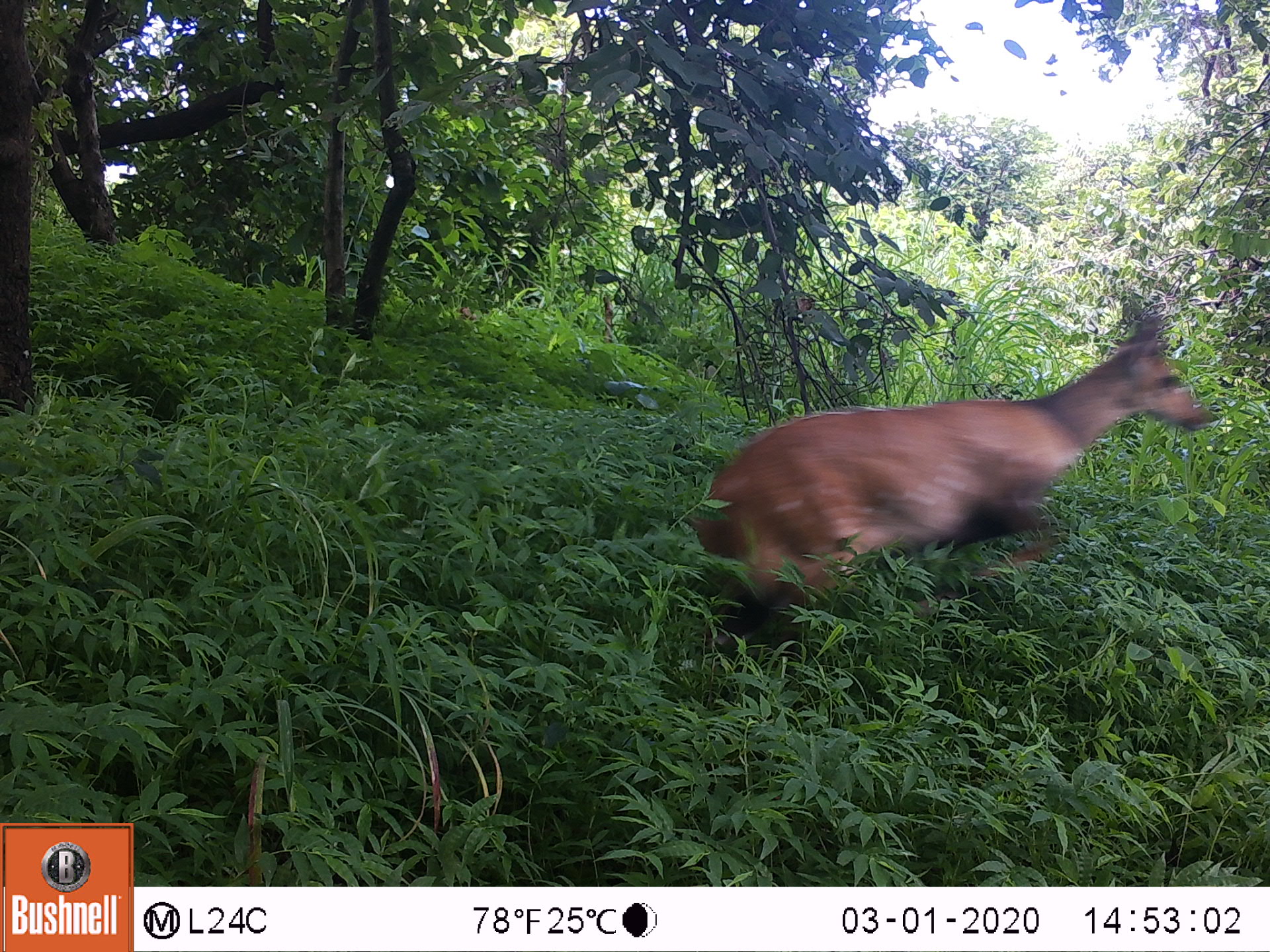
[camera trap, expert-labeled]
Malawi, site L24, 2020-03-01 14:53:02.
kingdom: Animalia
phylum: Chordata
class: Mammalia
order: Artiodactyla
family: Bovidae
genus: Tragelaphus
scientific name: Tragelaphus sylvaticus sylvaticus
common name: cape bushbuck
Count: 1.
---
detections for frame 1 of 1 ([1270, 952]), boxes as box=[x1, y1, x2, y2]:
cape bushbuck: box=[684, 287, 1215, 664]